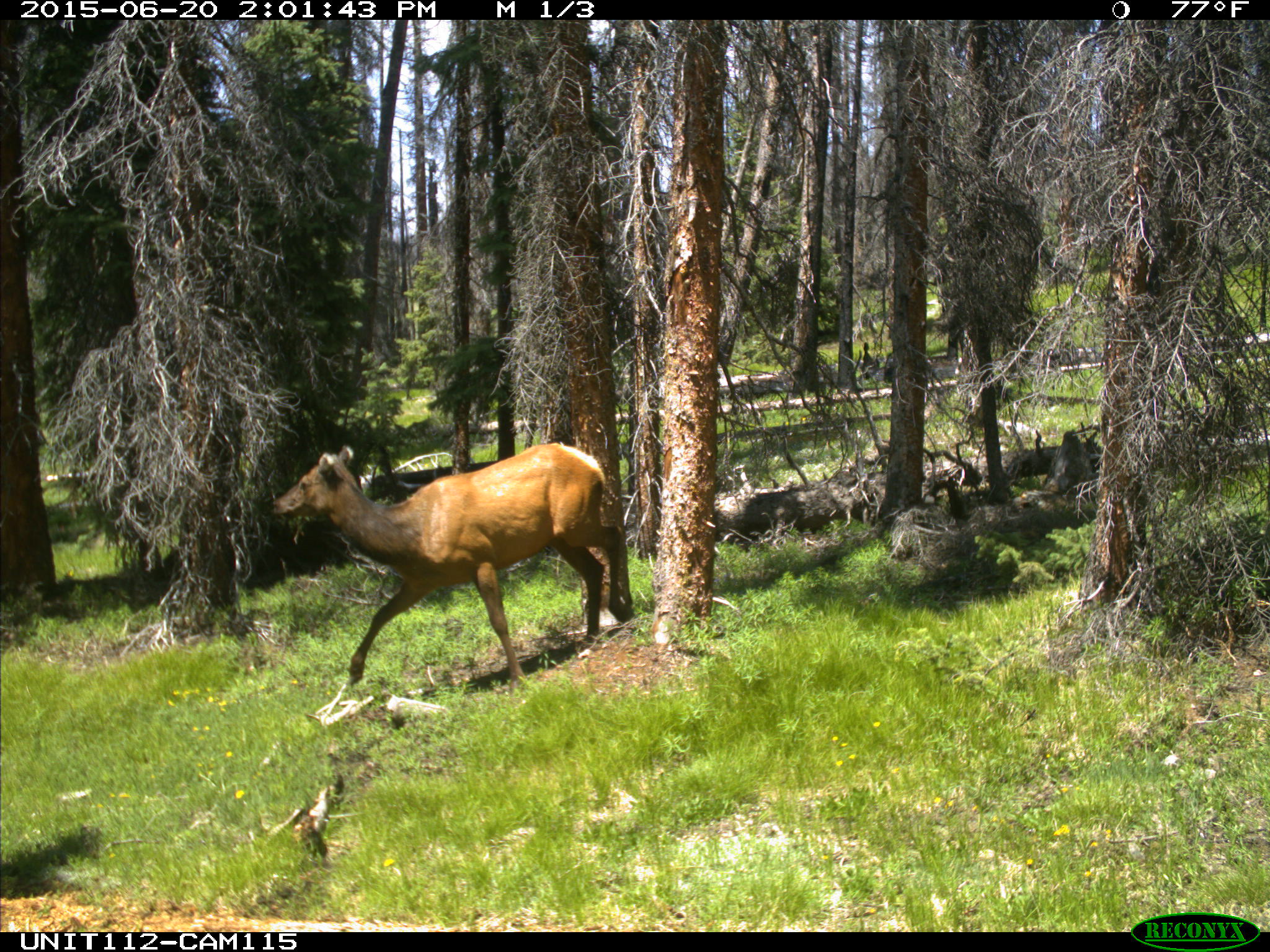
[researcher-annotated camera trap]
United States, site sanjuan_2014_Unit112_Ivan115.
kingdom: Animalia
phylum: Chordata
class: Mammalia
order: Artiodactyla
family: Cervidae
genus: Cervus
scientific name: Cervus elaphus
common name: red deer